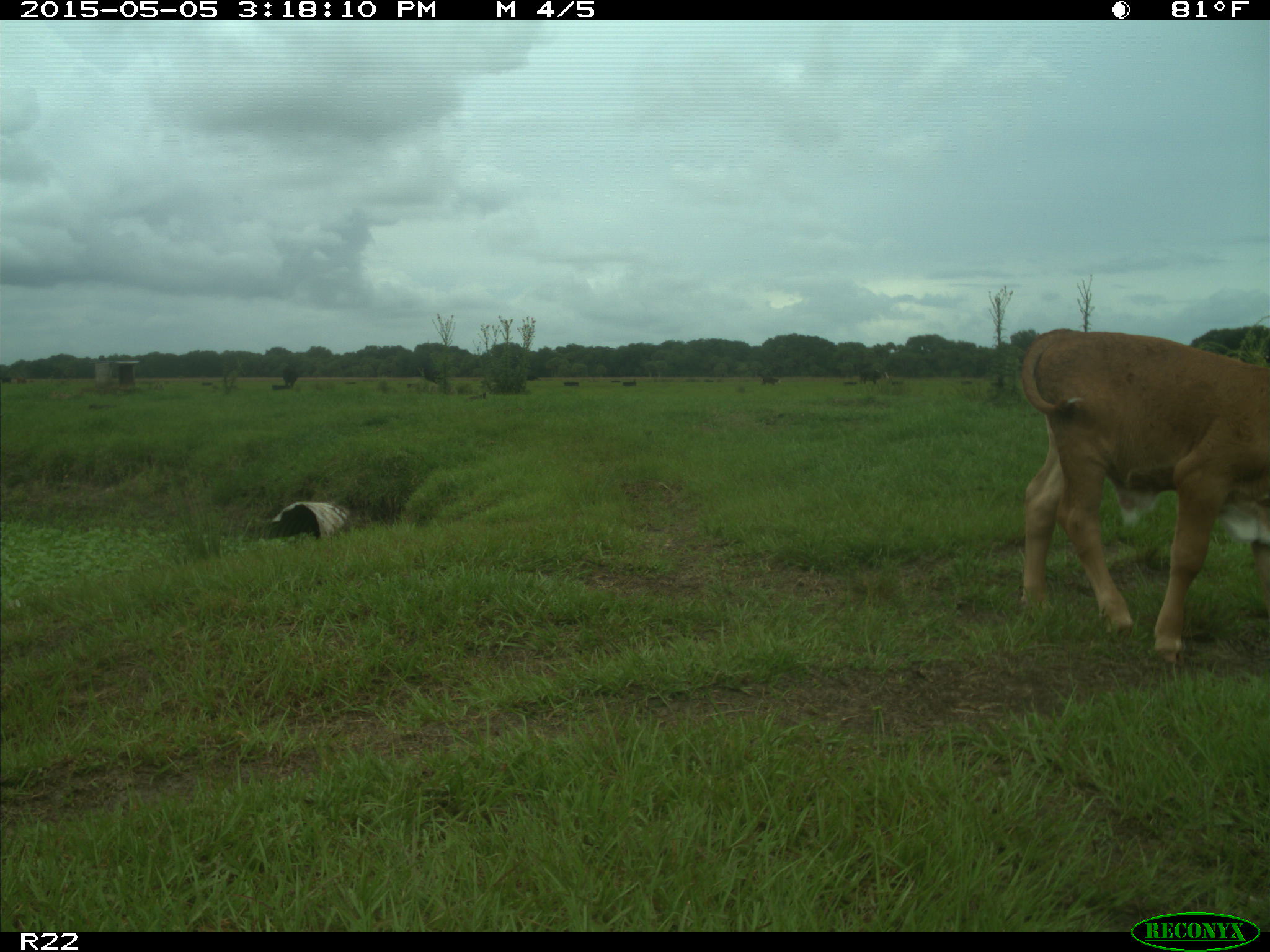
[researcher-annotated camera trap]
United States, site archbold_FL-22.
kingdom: Animalia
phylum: Chordata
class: Mammalia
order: Artiodactyla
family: Bovidae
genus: Bos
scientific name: Bos taurus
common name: domestic cow